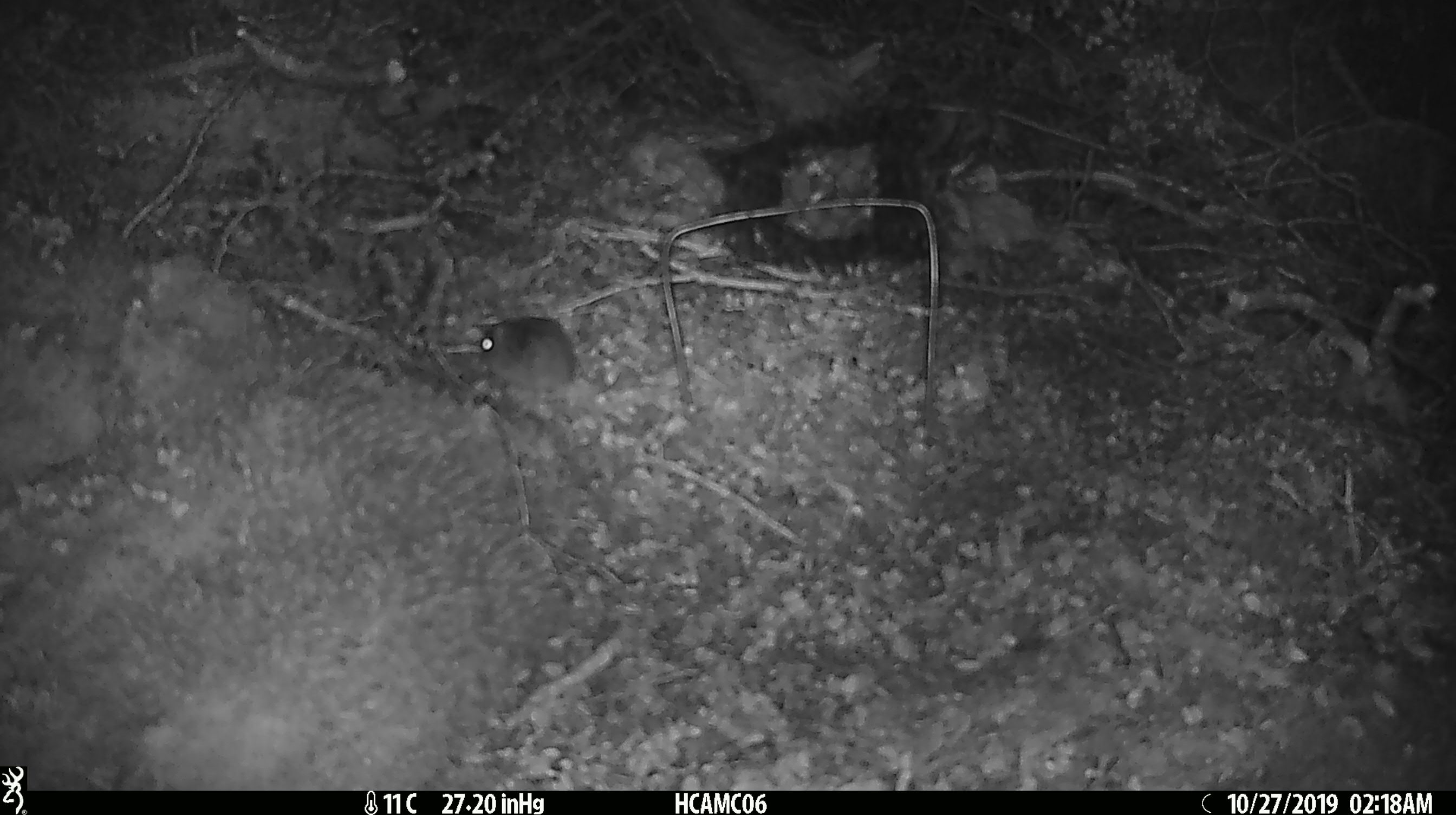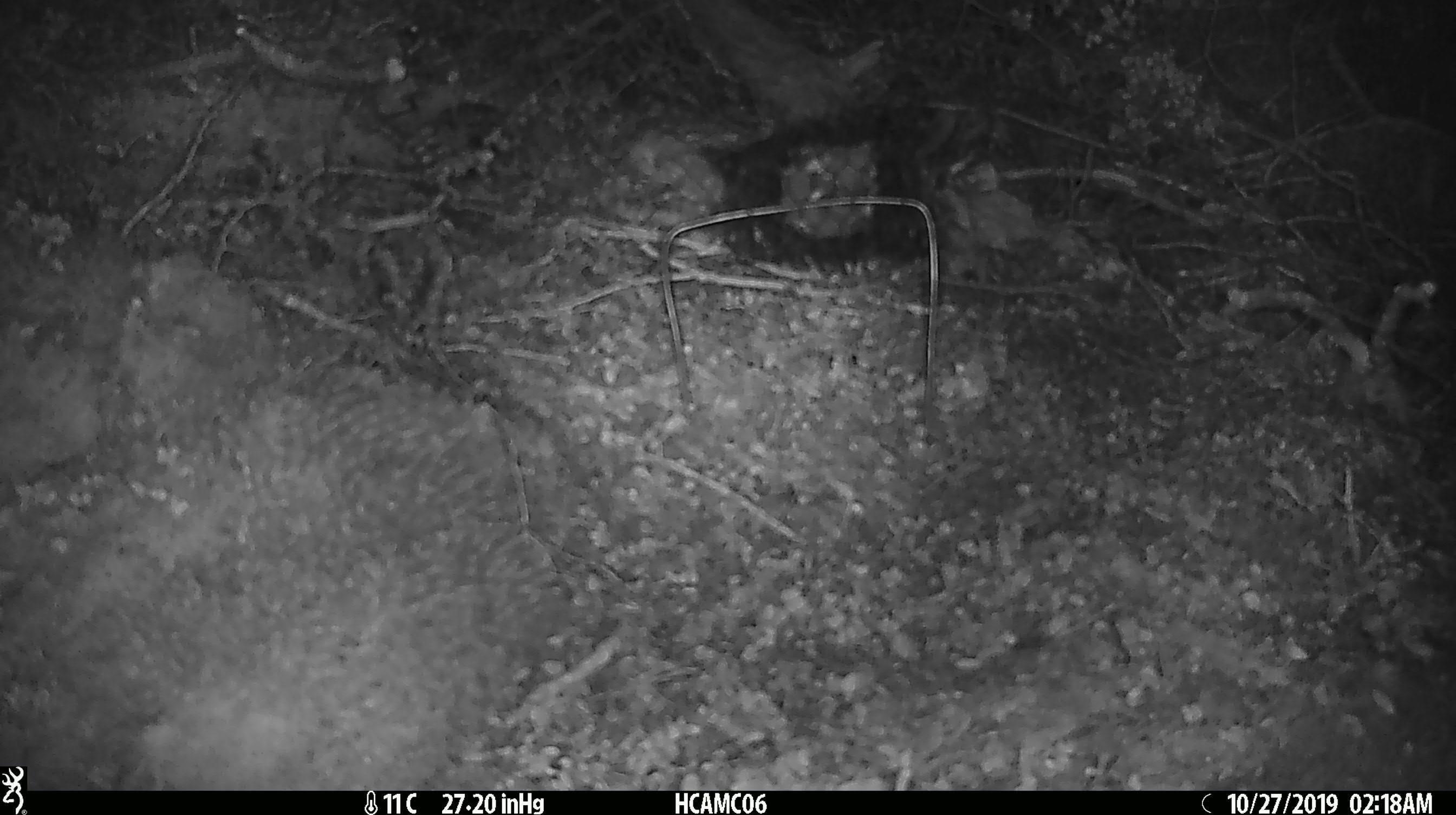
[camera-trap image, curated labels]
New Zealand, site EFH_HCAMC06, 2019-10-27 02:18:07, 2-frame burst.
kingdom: Animalia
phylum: Chordata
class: Mammalia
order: Rodentia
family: Muridae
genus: Mus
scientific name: Mus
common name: mouse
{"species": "mouse (Mus)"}